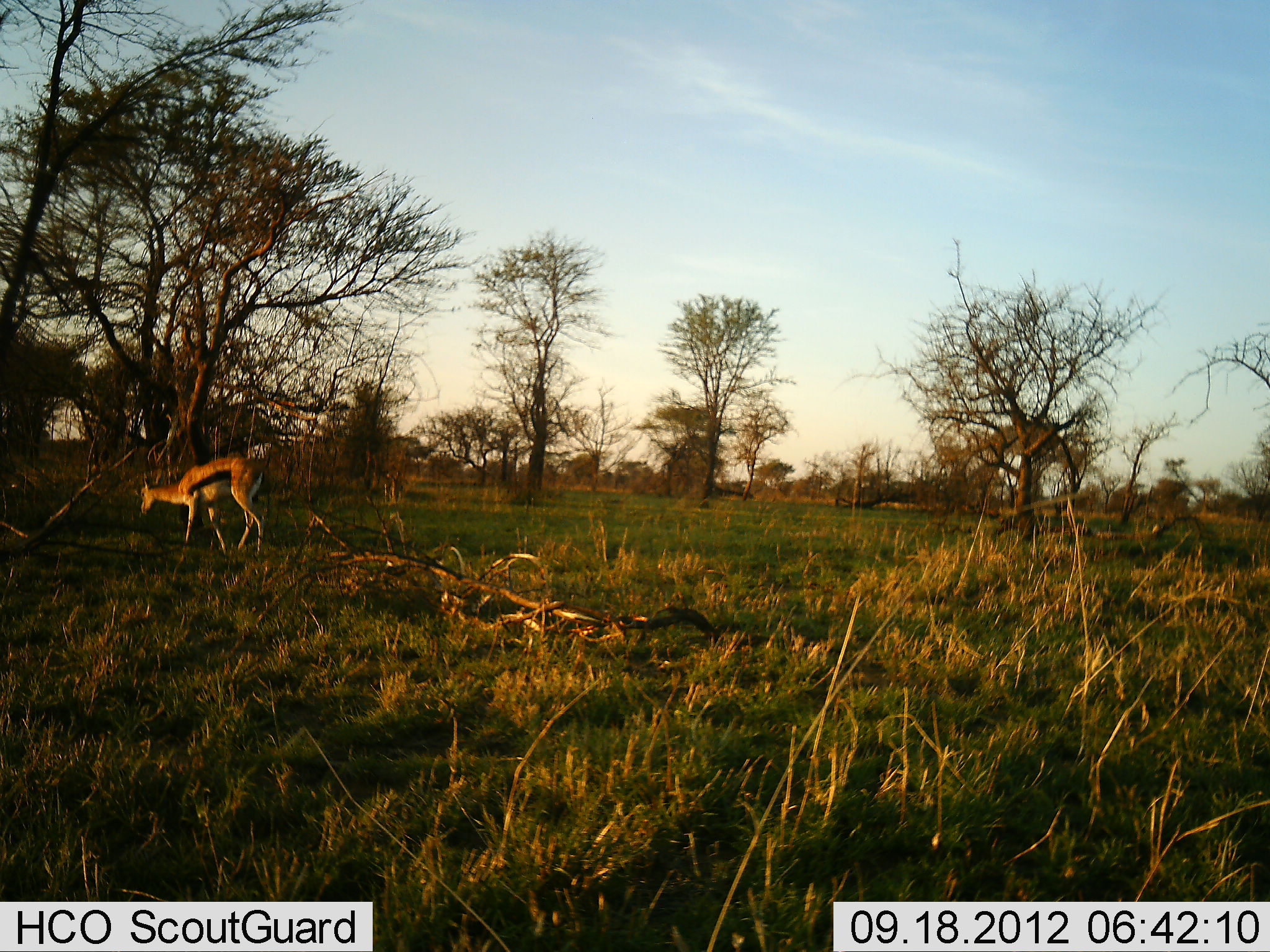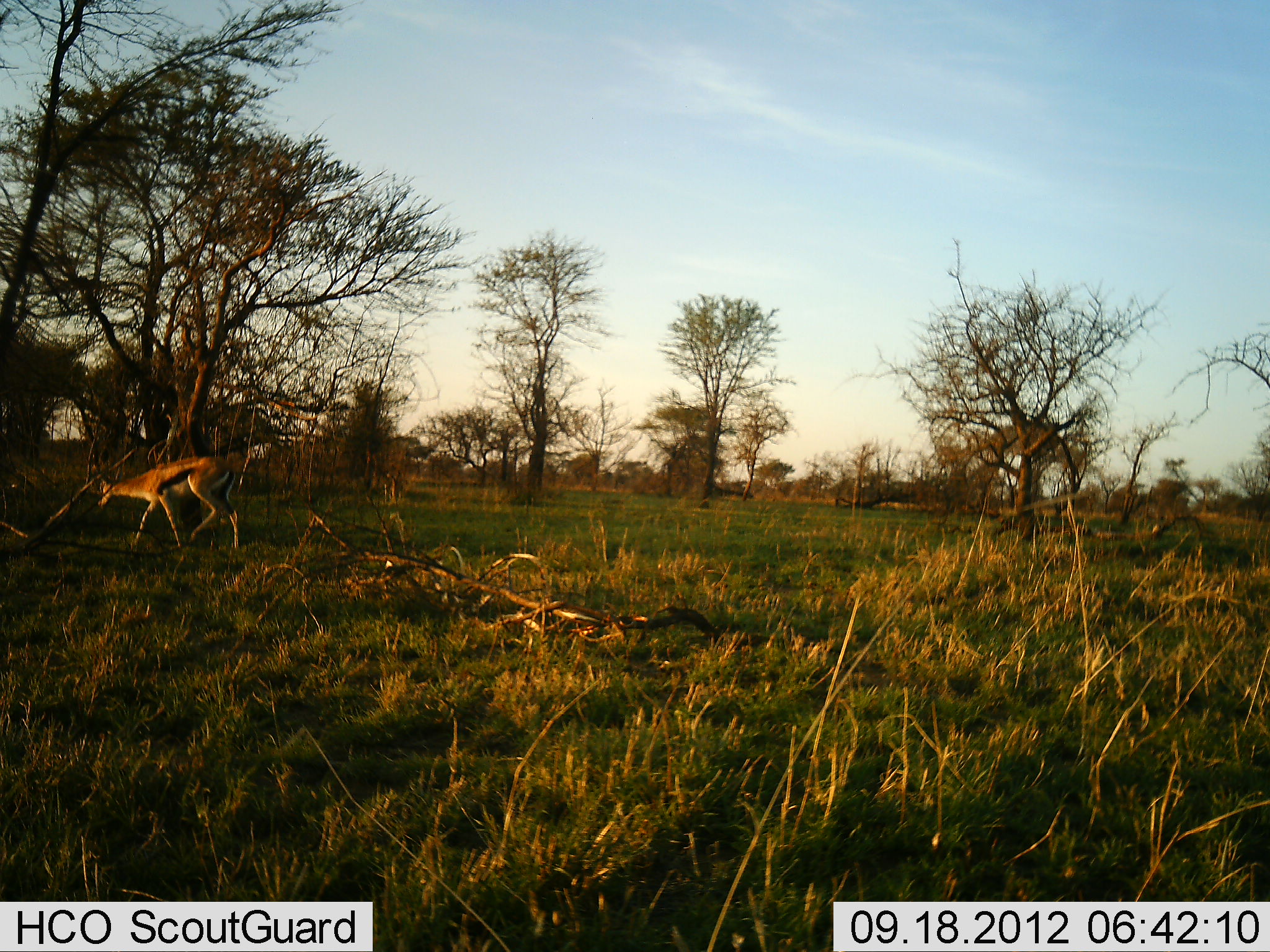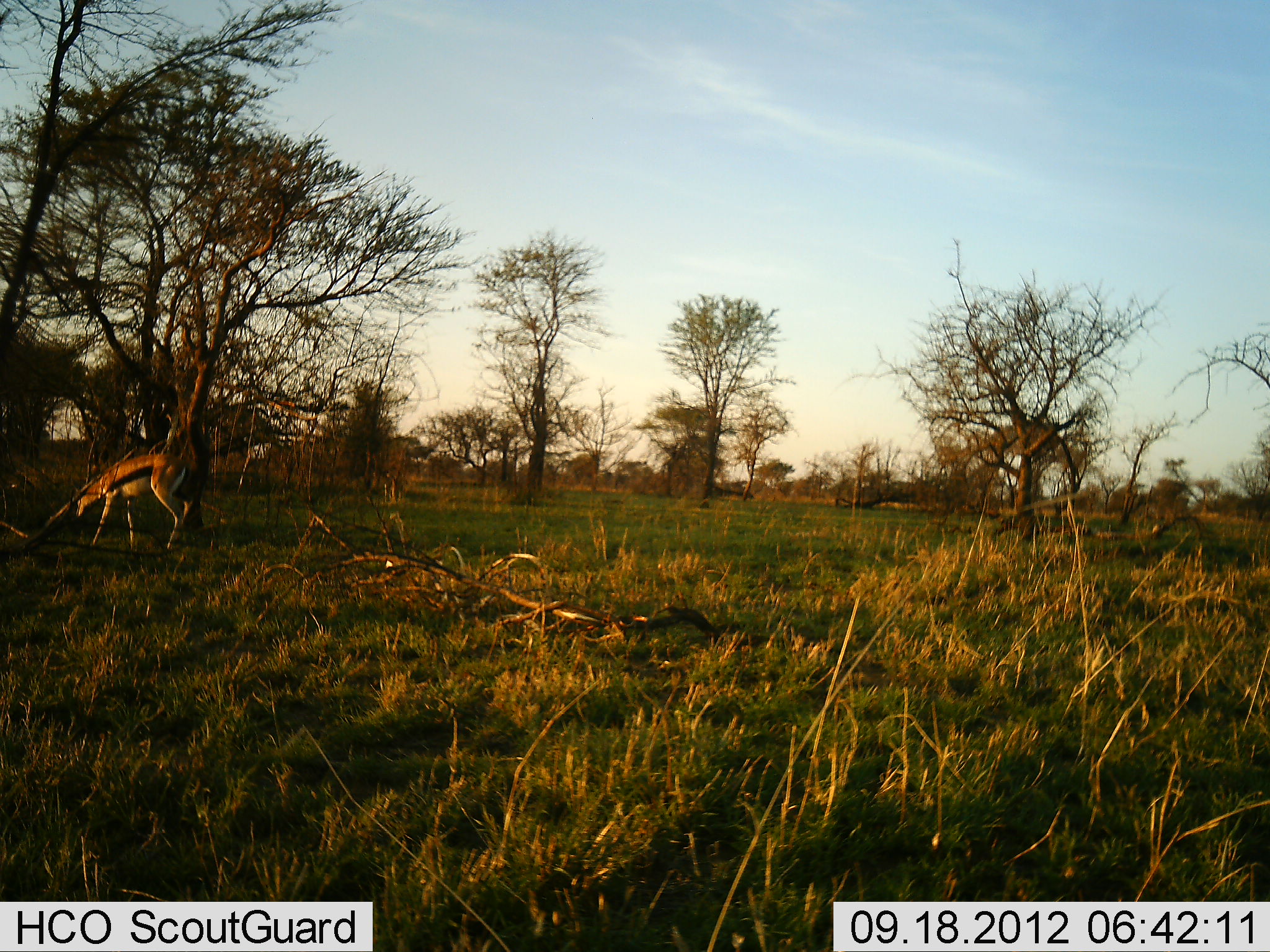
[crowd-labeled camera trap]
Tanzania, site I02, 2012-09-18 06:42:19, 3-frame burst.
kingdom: Animalia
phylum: Chordata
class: Mammalia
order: Artiodactyla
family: Bovidae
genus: Eudorcas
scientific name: Eudorcas thomsonii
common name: thomson's gazelle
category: gazellethomsons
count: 1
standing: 20%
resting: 0%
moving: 90%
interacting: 0%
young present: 0%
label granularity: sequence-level